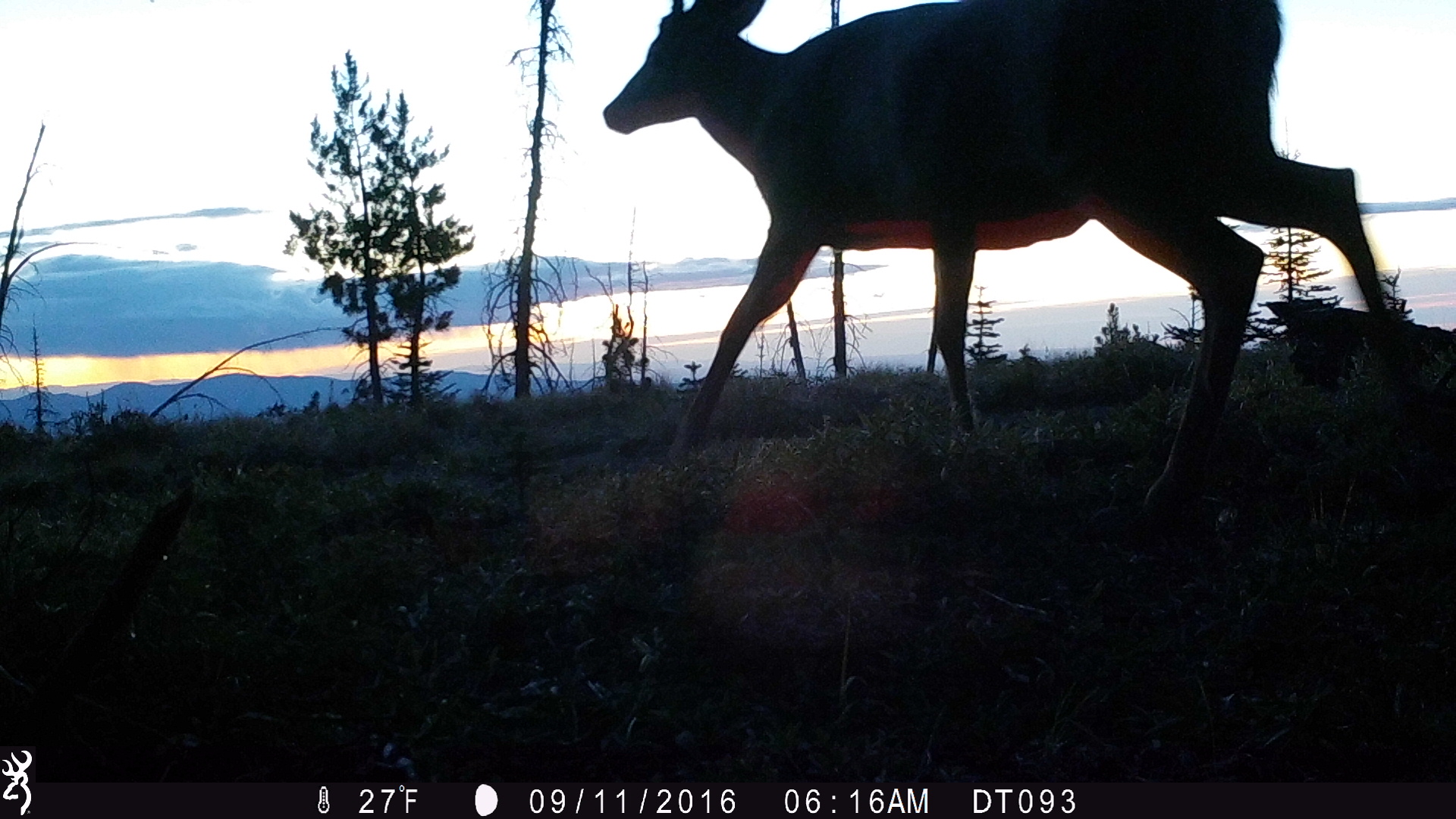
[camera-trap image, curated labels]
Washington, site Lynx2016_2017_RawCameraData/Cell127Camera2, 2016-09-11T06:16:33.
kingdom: Animalia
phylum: Chordata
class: Mammalia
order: Artiodactyla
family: Cervidae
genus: Odocoileus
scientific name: Odocoileus hemionus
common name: mule deer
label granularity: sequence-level